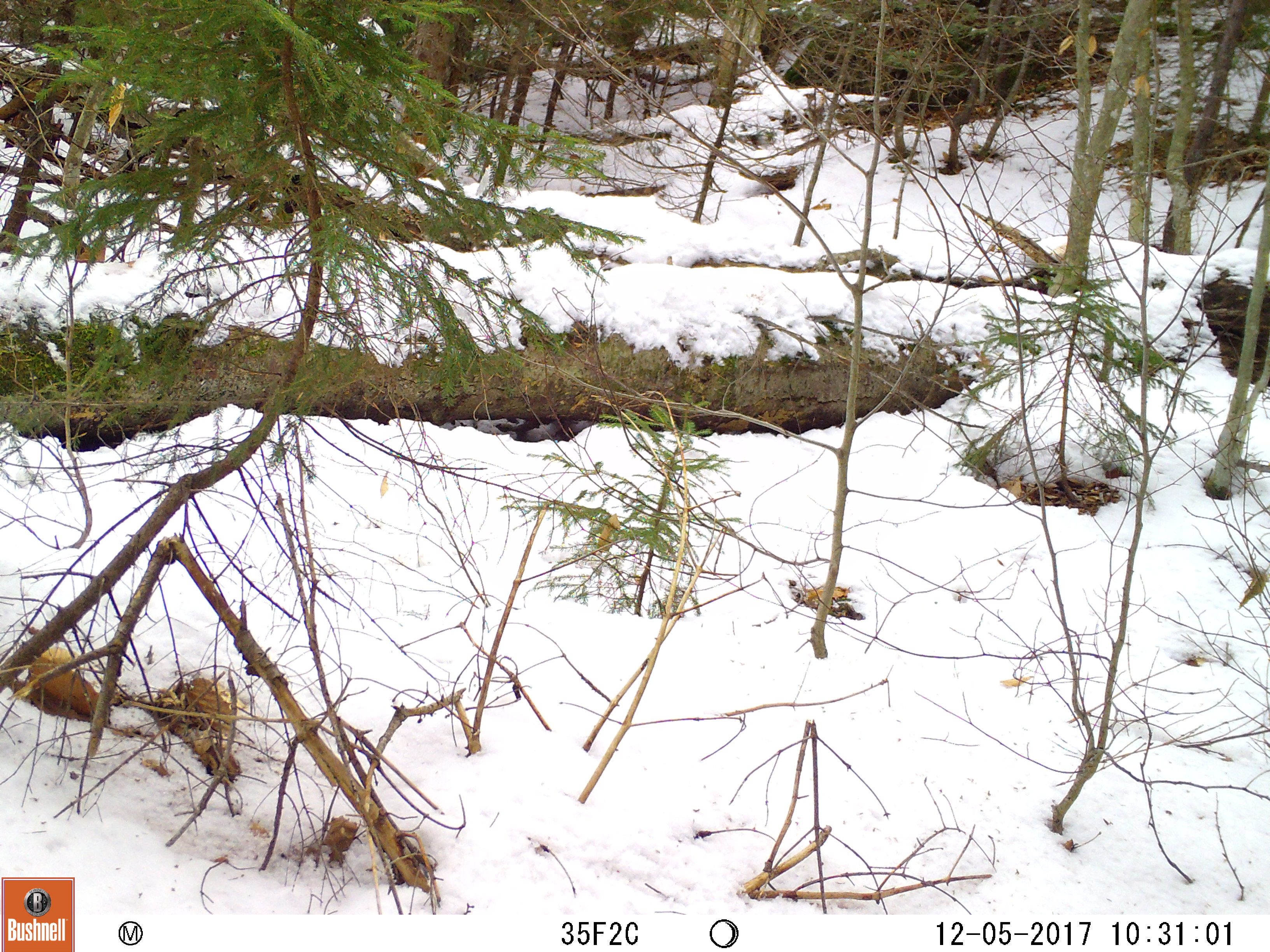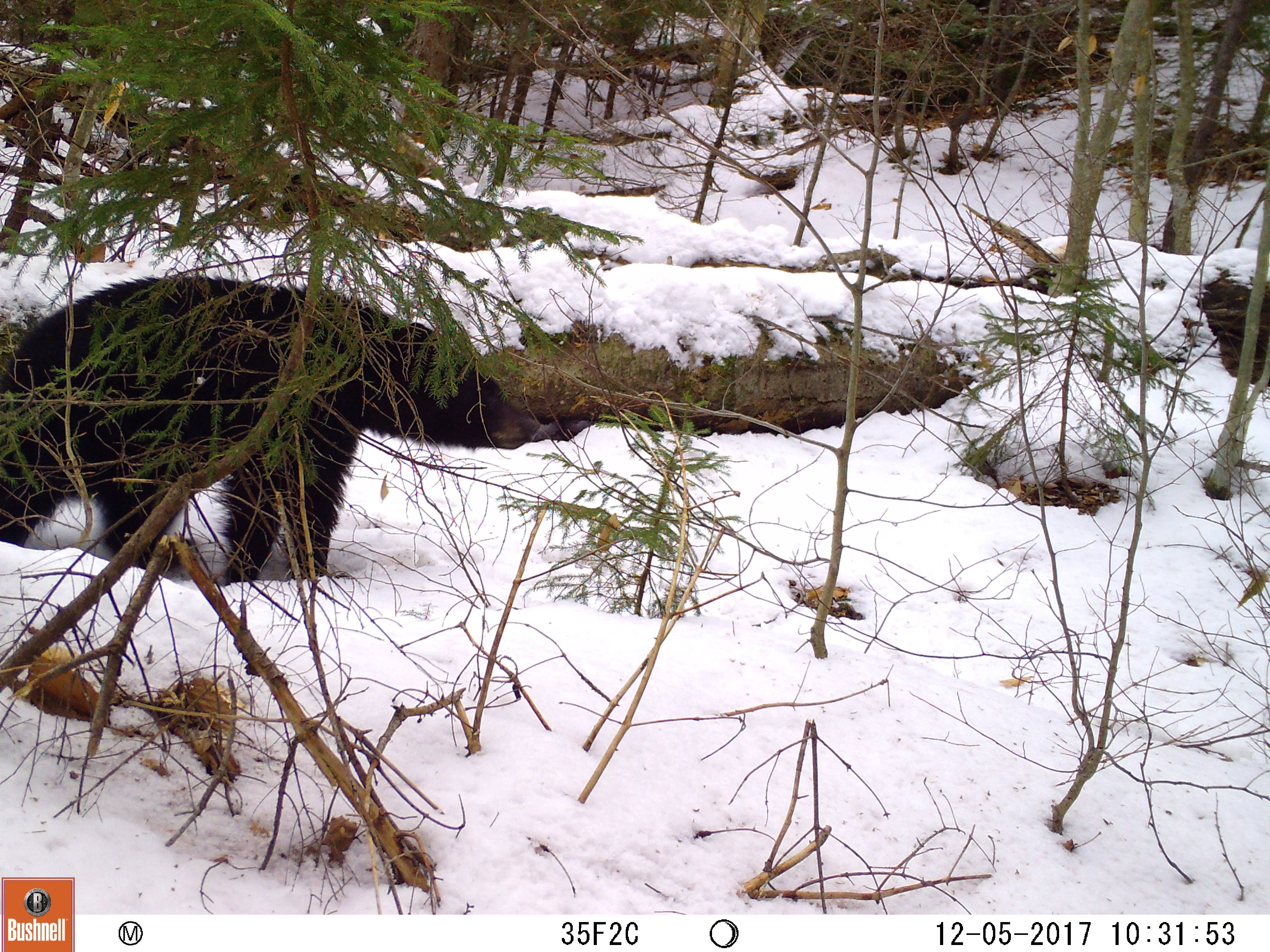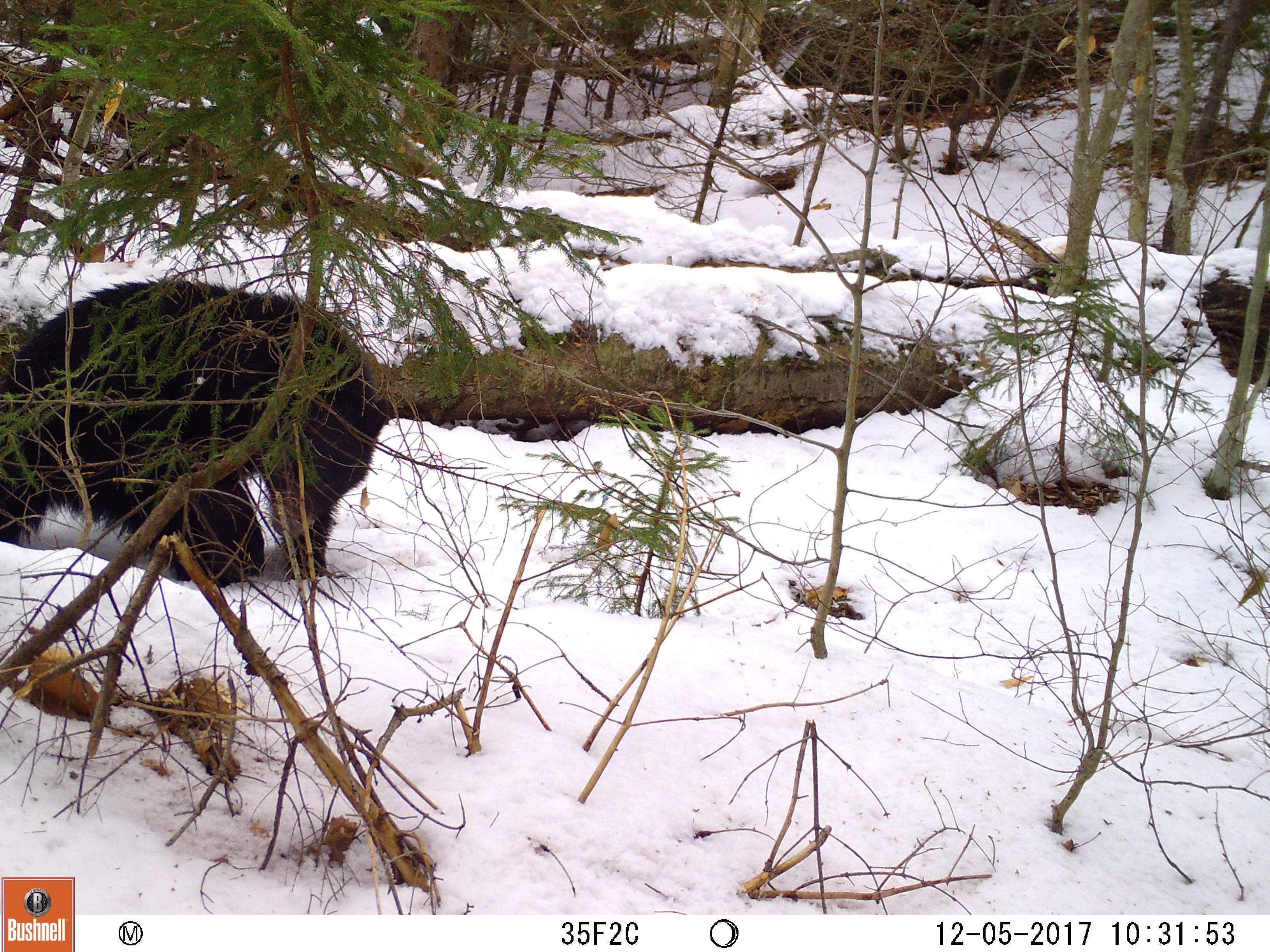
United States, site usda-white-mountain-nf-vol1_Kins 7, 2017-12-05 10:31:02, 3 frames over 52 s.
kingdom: Animalia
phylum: Chordata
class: Mammalia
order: Carnivora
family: Ursidae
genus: Ursus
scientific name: Ursus americanus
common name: black bear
Black bear (Ursus americanus).